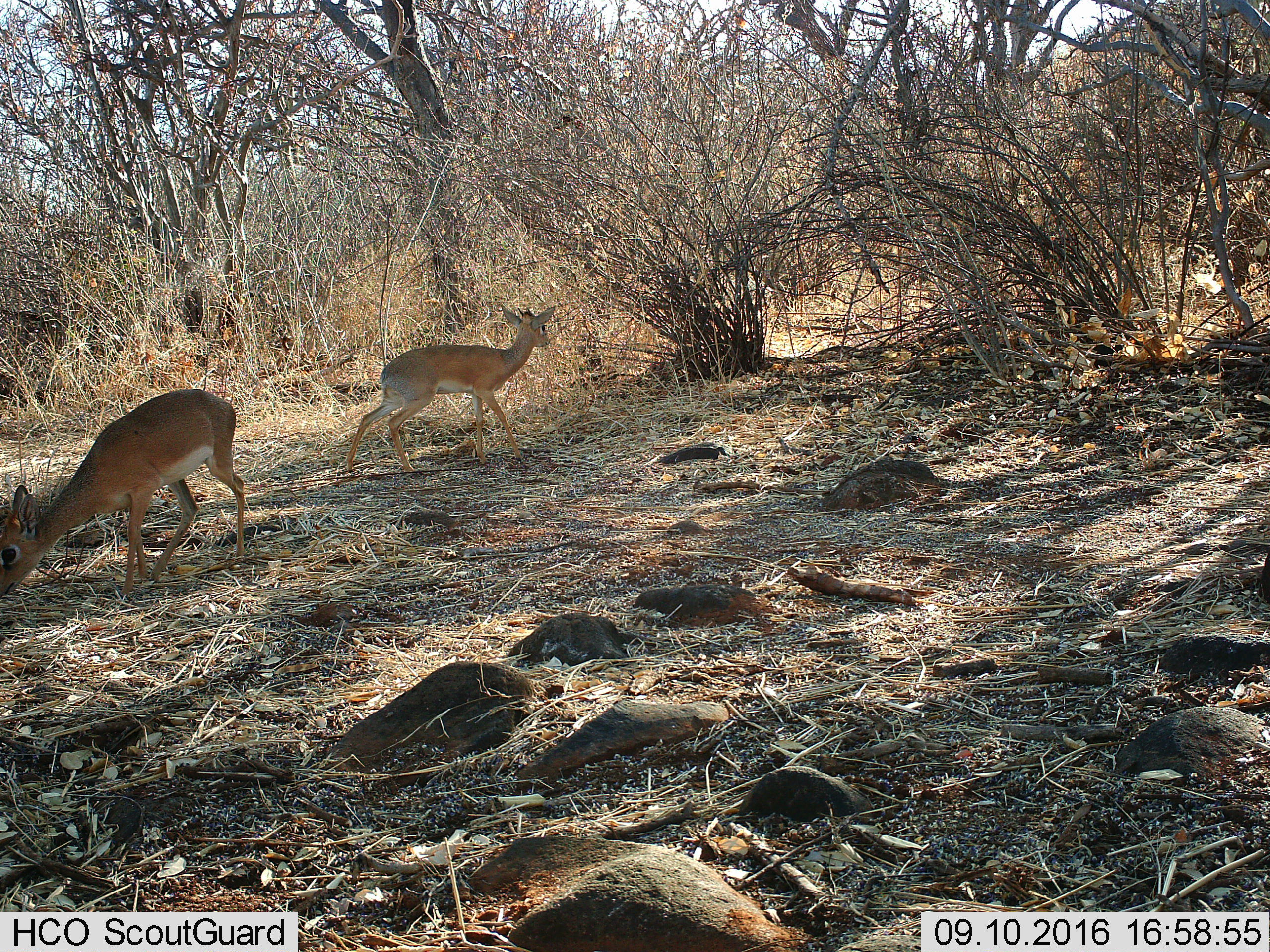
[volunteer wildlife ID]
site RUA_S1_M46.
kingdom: Animalia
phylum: Chordata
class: Mammalia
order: Artiodactyla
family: Bovidae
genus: Madoqua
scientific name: Madoqua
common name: dik-dik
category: dikdik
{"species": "dikdik (dik-dik) (Madoqua)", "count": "2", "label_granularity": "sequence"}